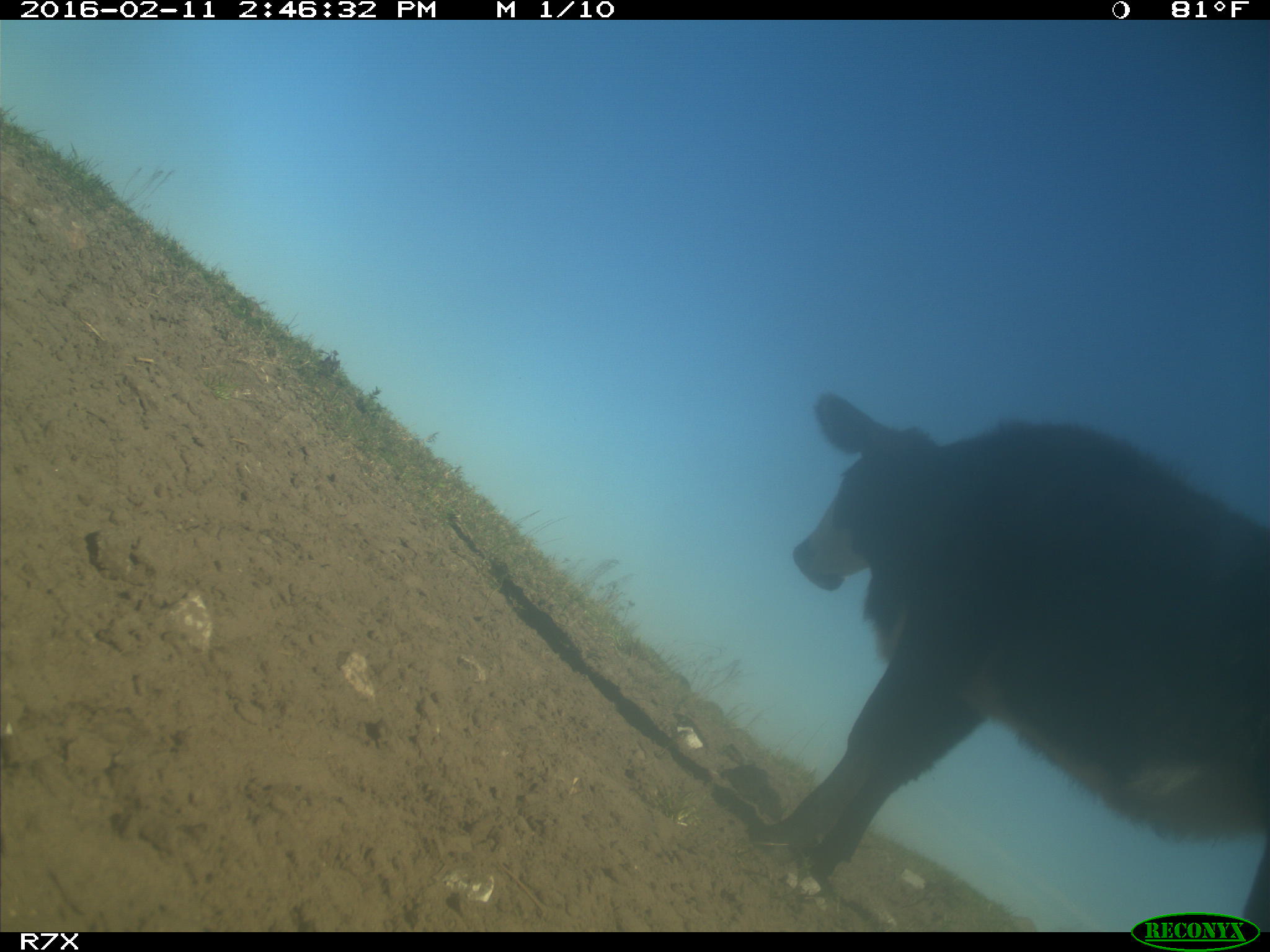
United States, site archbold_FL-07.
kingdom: Animalia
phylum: Chordata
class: Mammalia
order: Artiodactyla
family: Bovidae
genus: Bos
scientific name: Bos taurus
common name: domestic cow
Bos taurus (domestic cow).